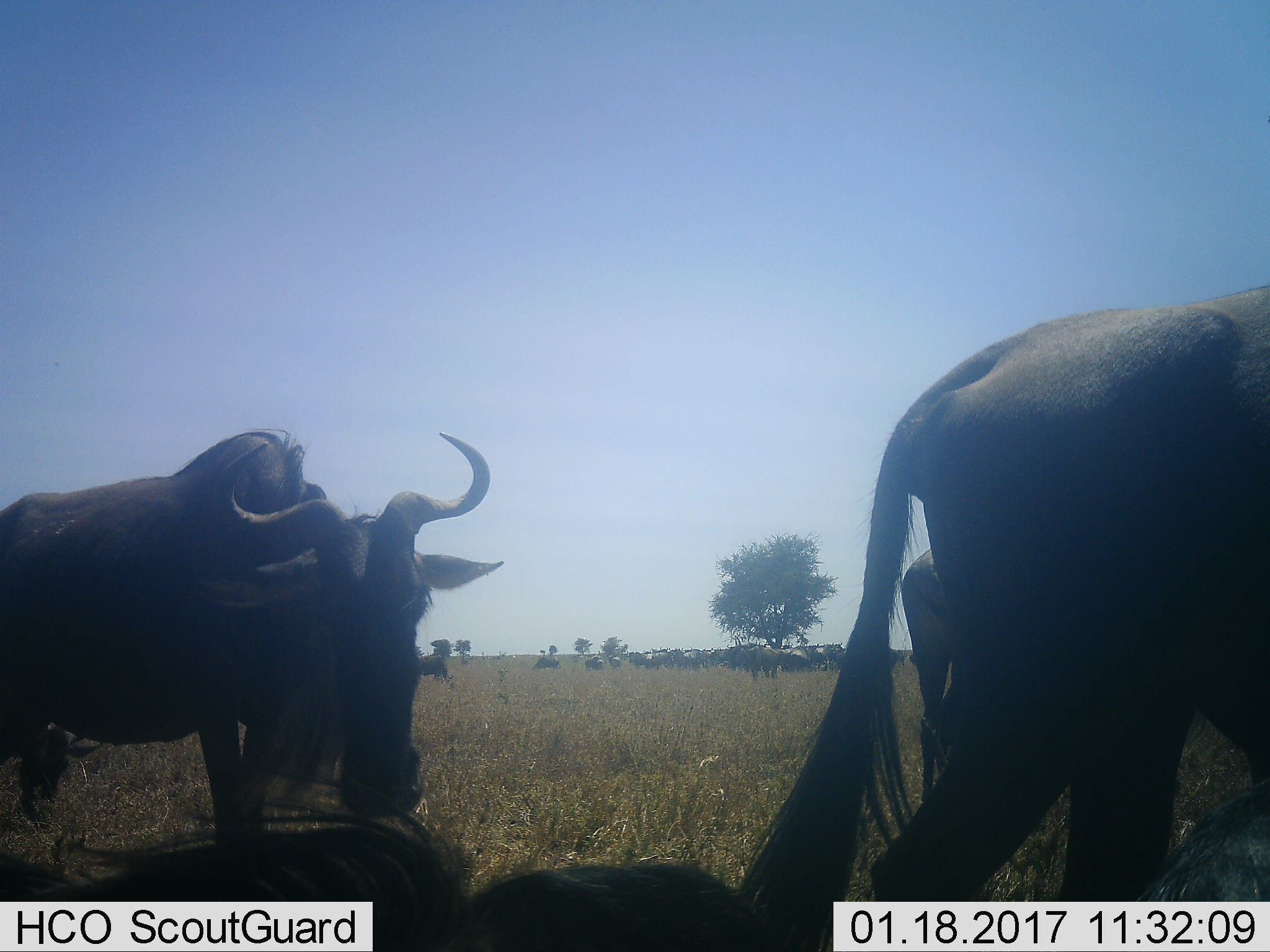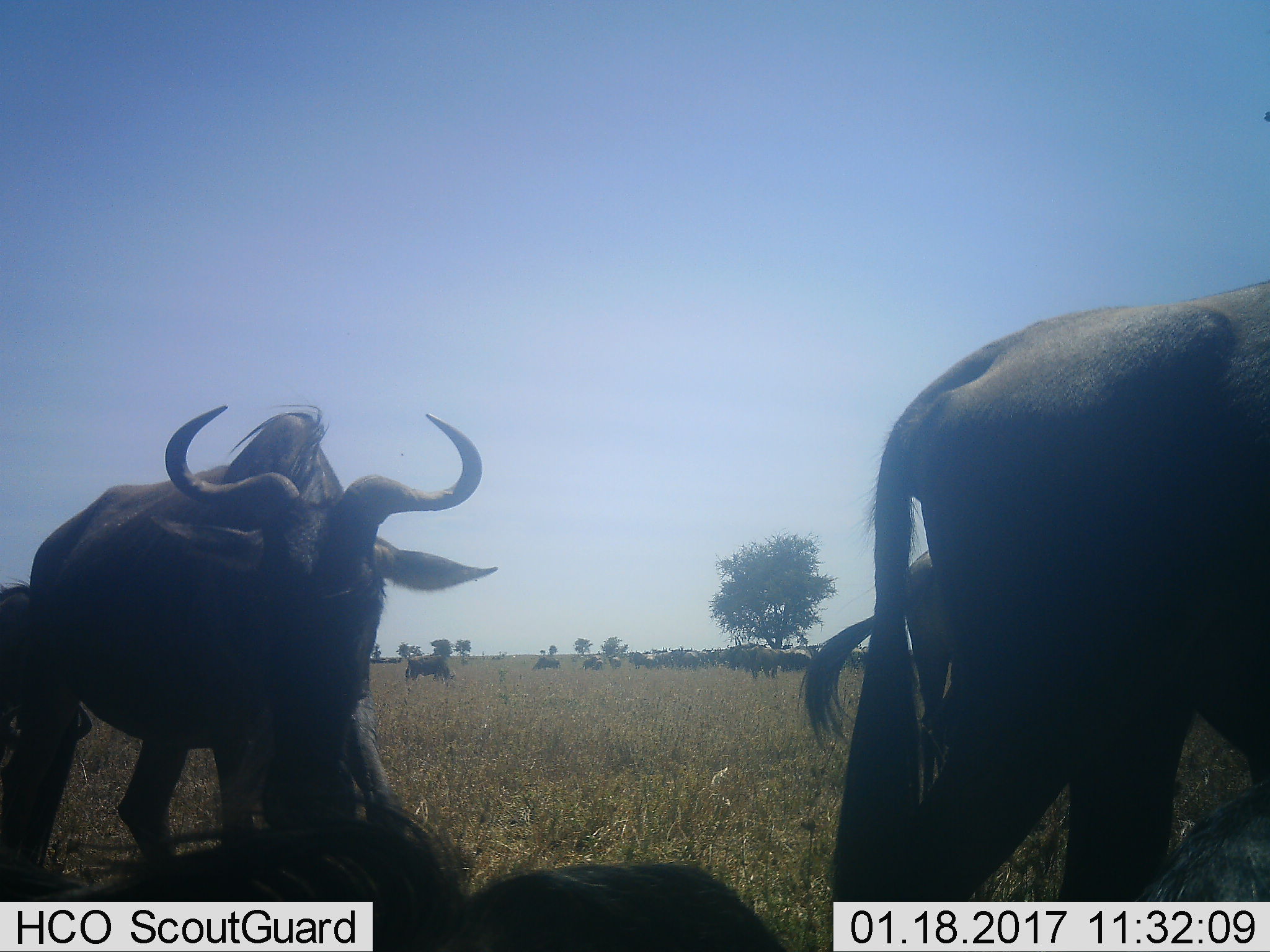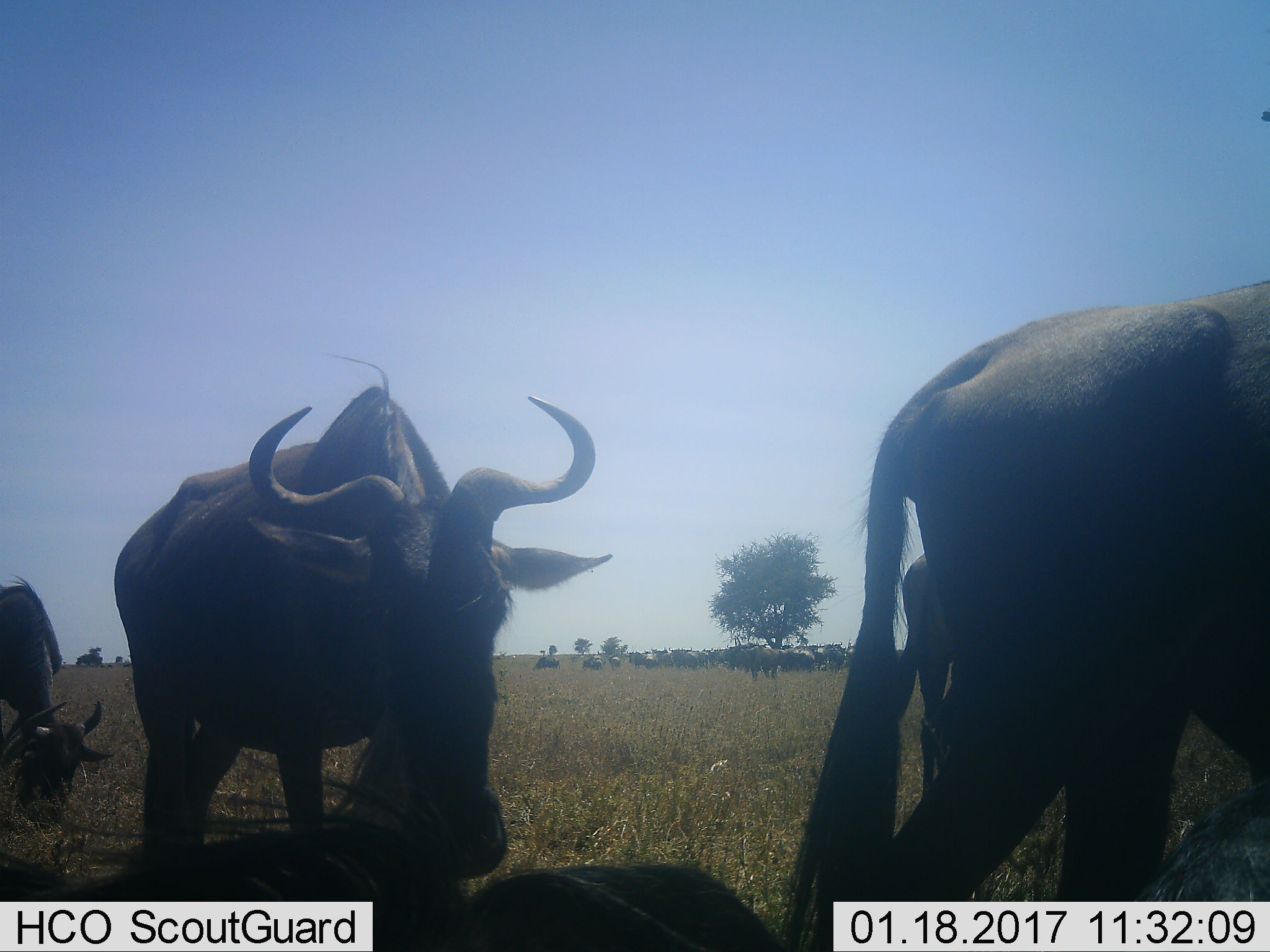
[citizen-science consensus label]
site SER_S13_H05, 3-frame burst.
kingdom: Animalia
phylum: Chordata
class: Mammalia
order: Artiodactyla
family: Bovidae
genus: Connochaetes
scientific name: Connochaetes taurinus taurinus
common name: blue wildebeest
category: wildebeestblue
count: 11-50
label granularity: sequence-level